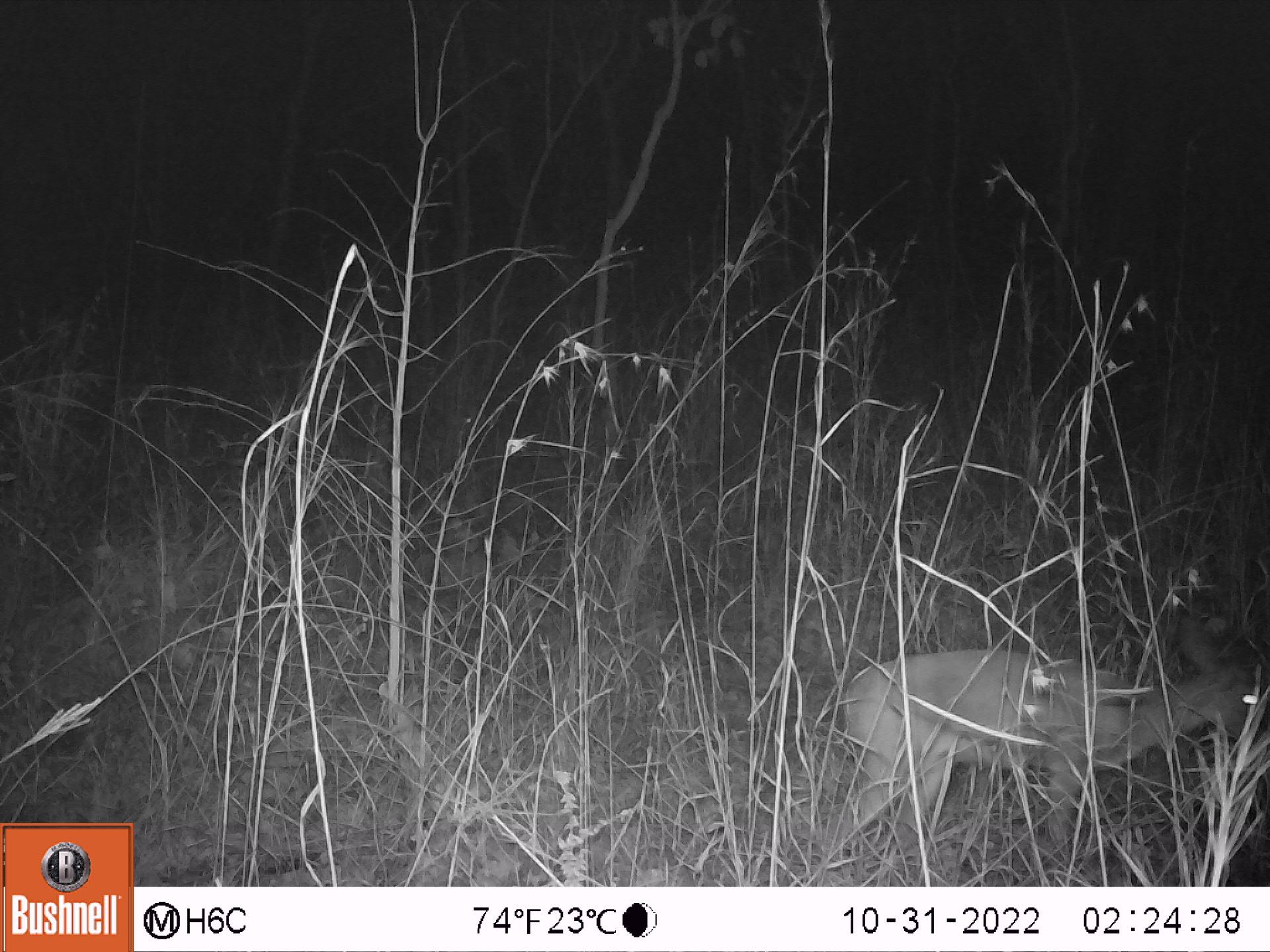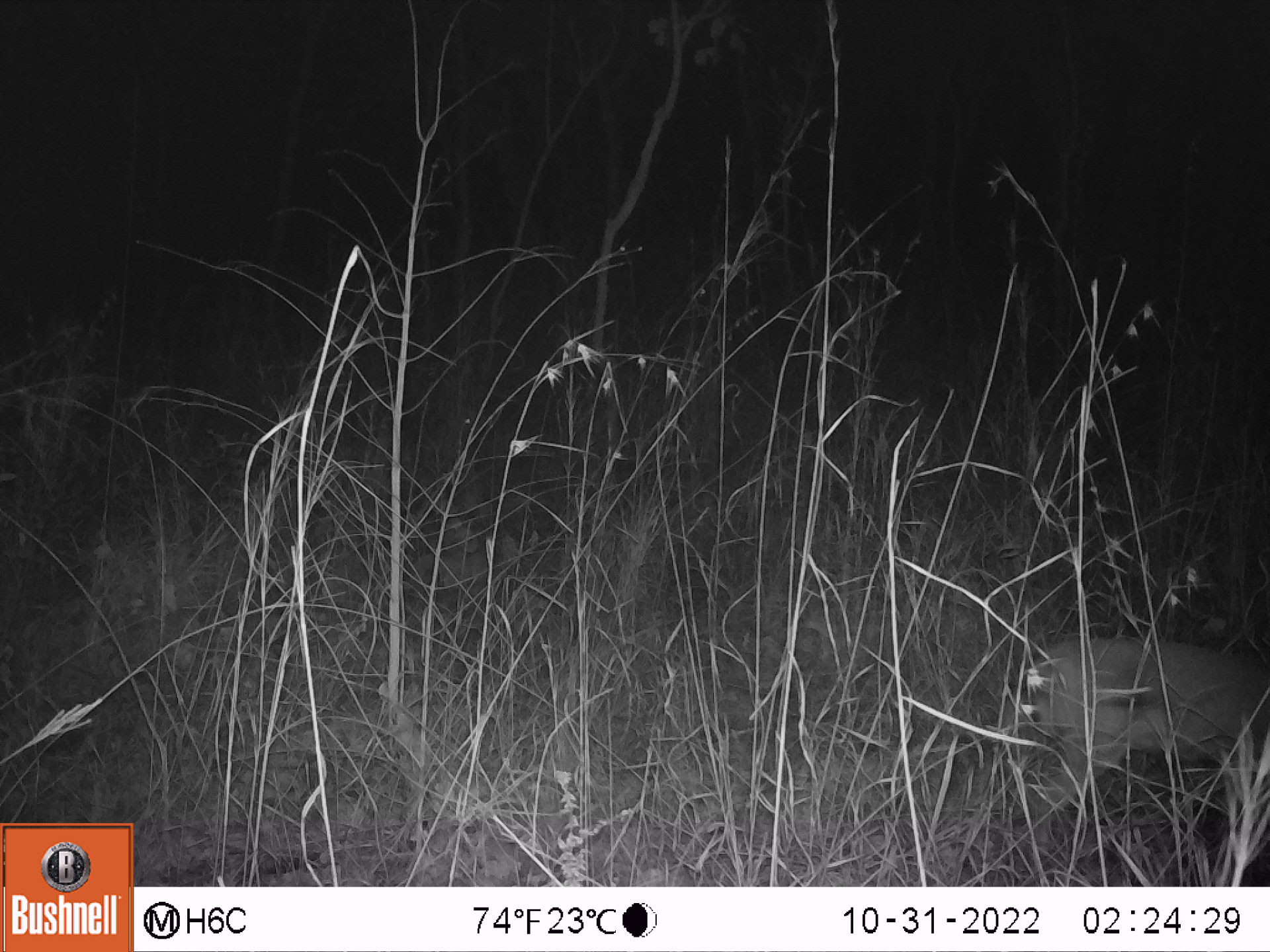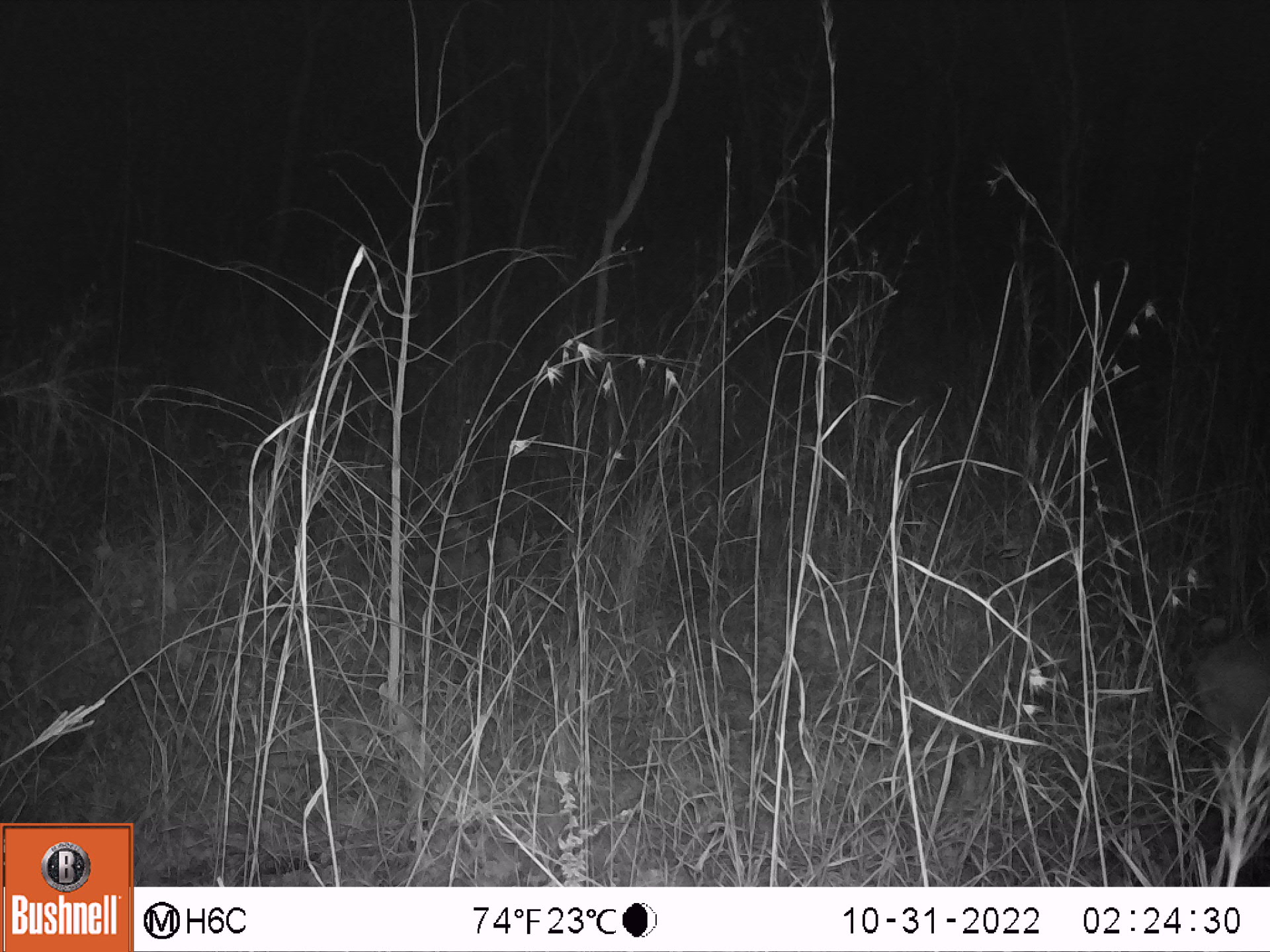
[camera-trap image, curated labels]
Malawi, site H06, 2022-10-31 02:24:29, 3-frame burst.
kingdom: Animalia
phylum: Chordata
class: Mammalia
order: Artiodactyla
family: Bovidae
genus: Sylvicapra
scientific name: Sylvicapra grimmia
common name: common duiker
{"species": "common duiker (Sylvicapra grimmia)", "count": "1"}